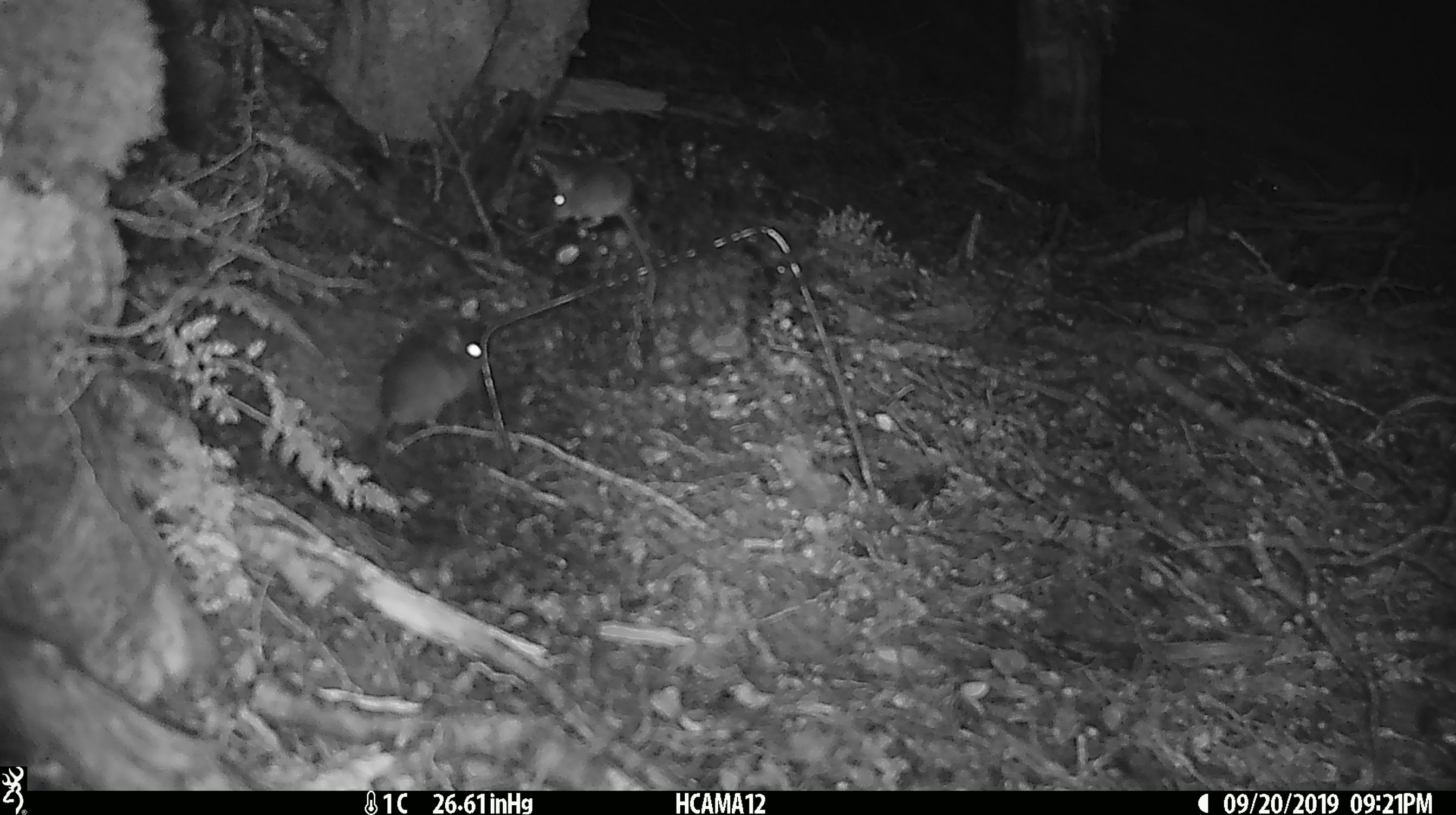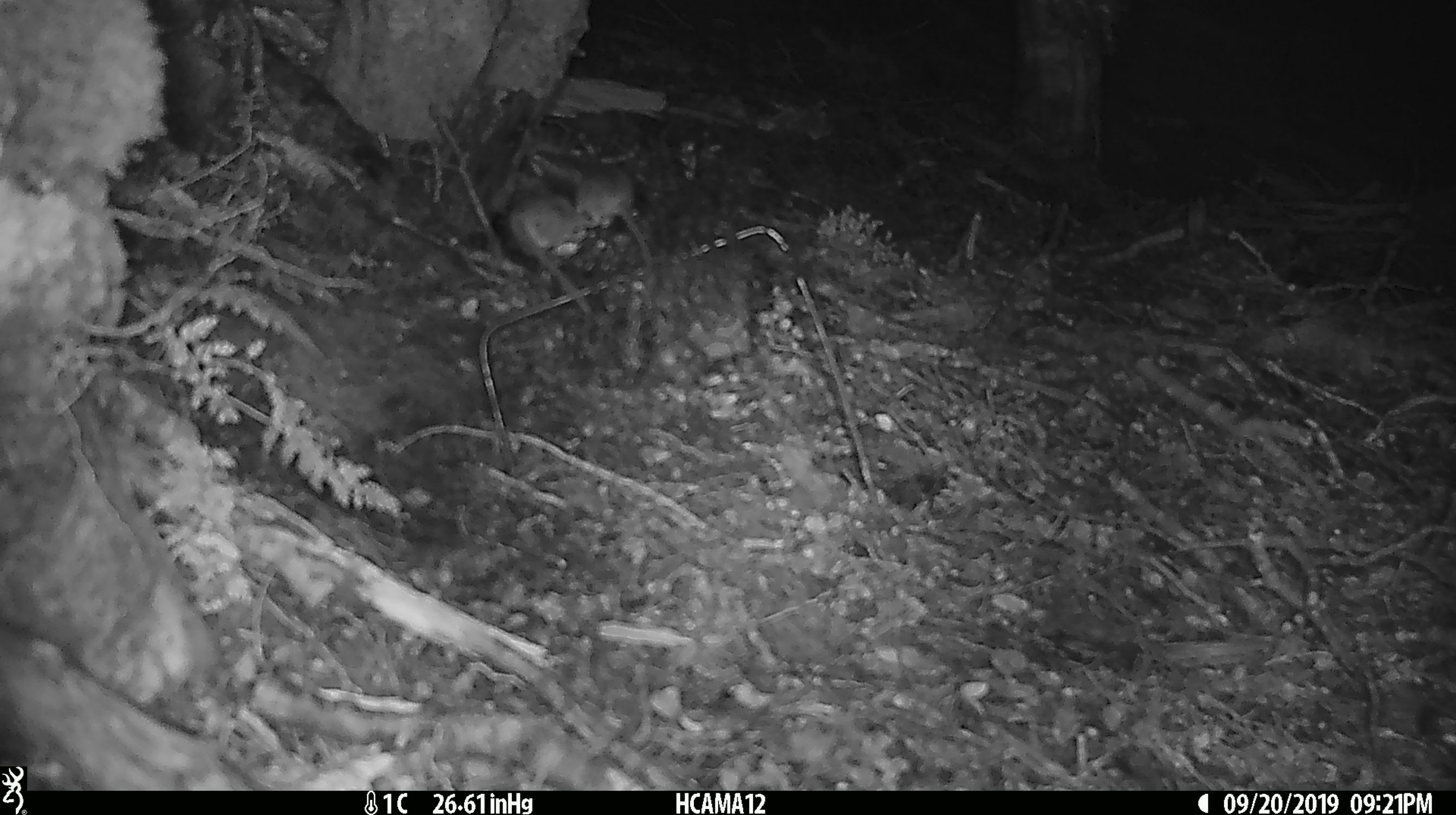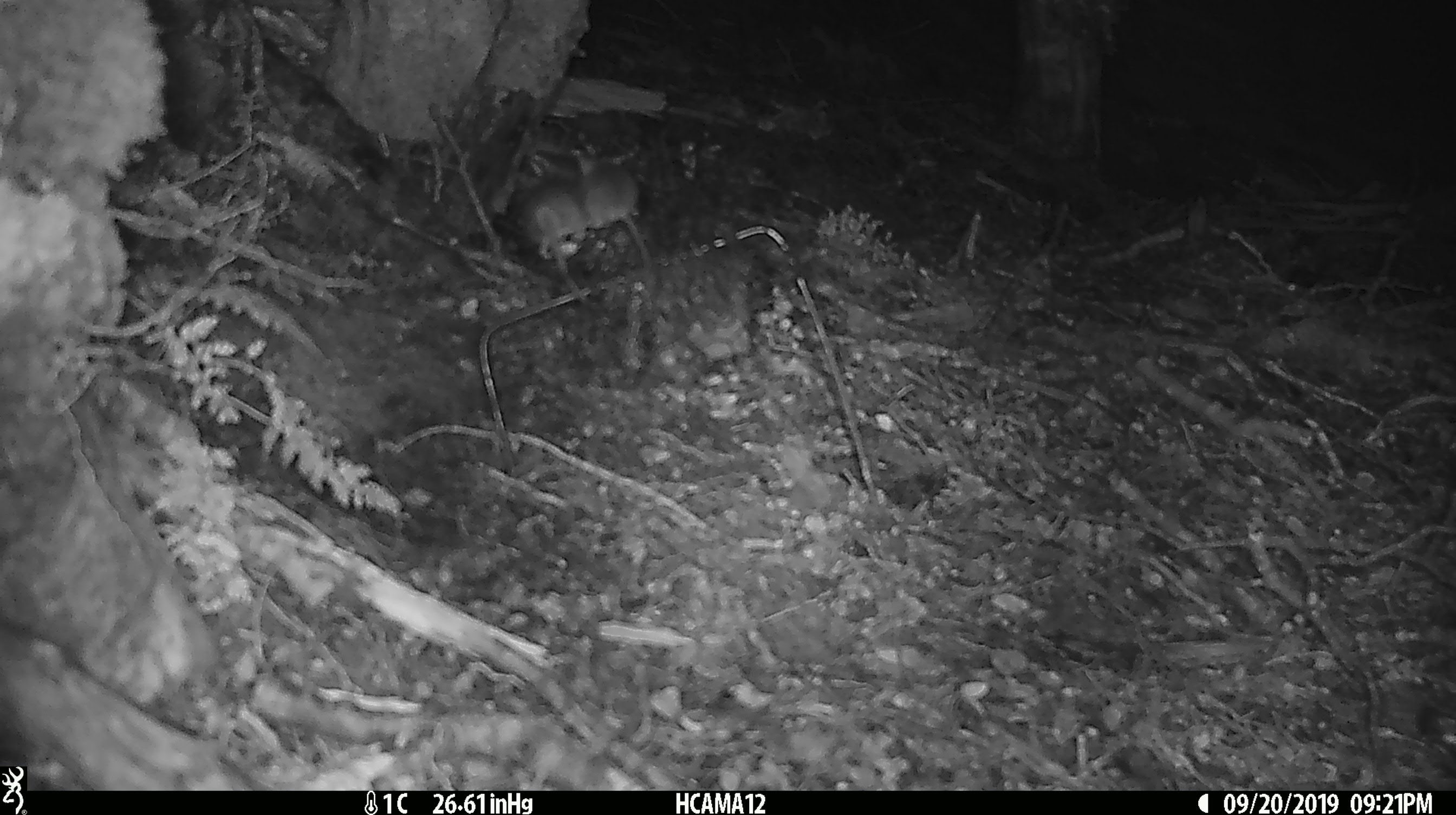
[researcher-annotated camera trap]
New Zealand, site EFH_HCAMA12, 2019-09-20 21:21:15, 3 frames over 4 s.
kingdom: Animalia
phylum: Chordata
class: Mammalia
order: Rodentia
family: Muridae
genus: Mus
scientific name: Mus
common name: mouse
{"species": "mouse (Mus)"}